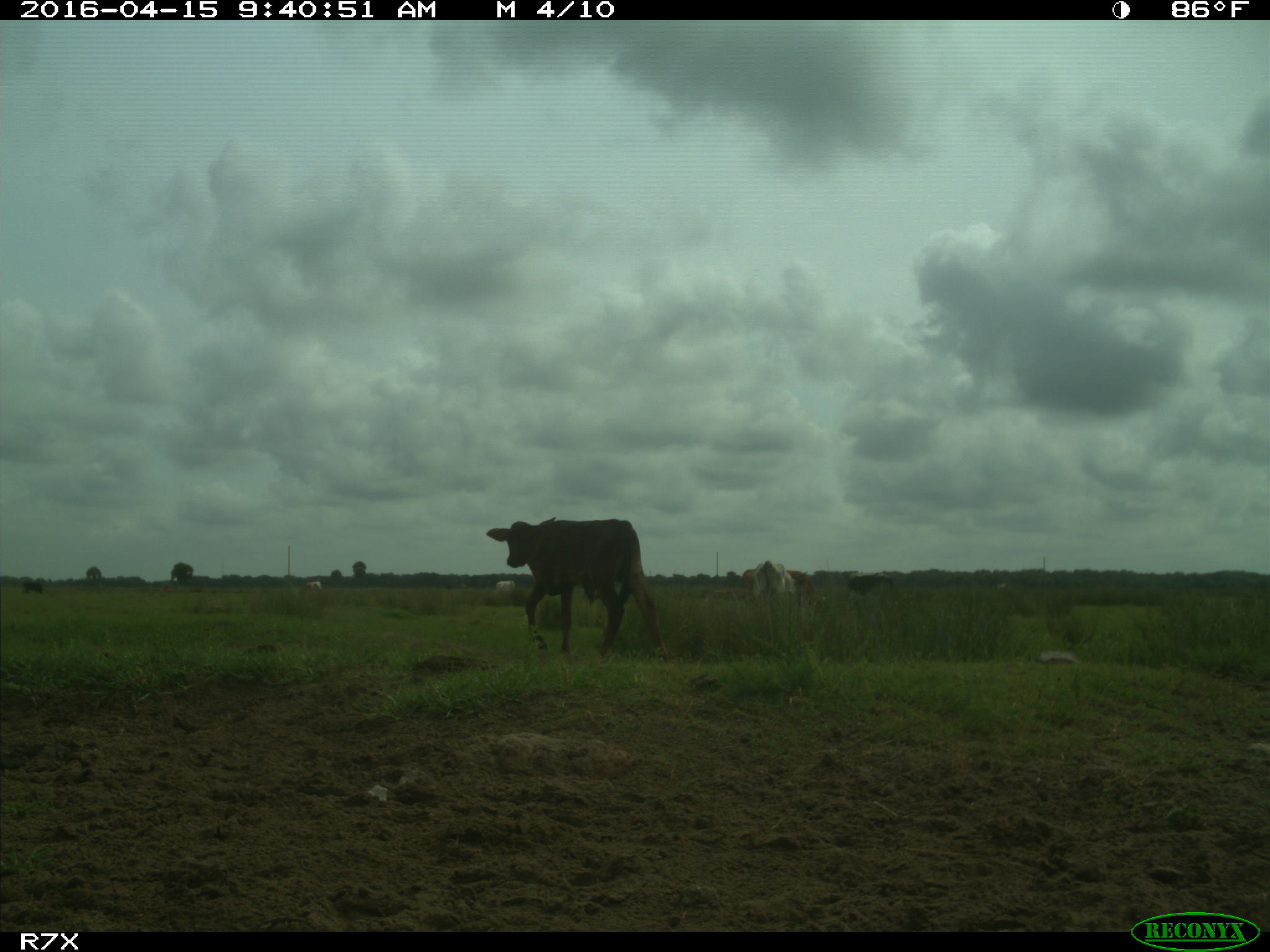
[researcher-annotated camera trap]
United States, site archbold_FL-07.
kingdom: Animalia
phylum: Chordata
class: Mammalia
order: Artiodactyla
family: Bovidae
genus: Bos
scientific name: Bos taurus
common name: domestic cow